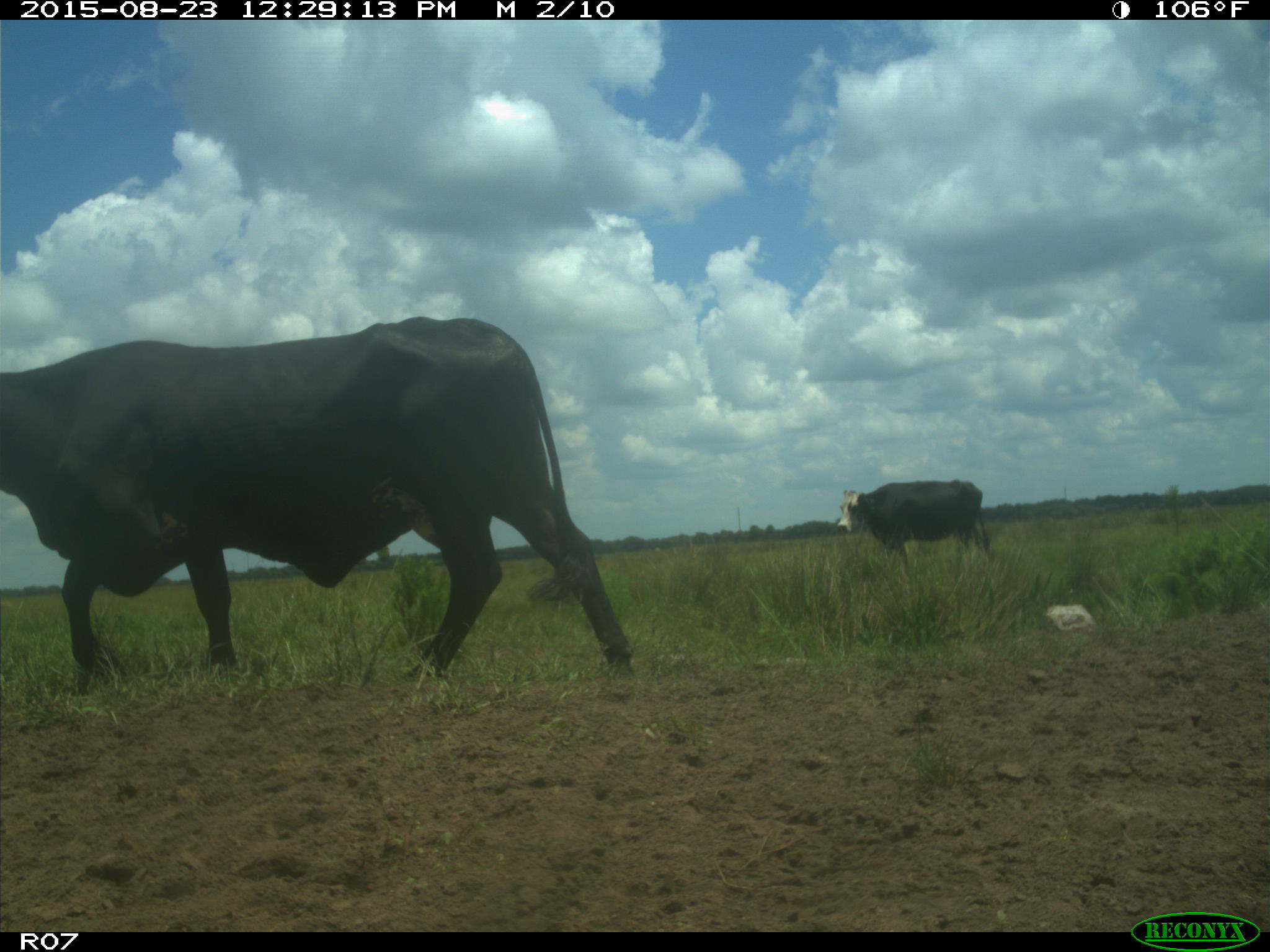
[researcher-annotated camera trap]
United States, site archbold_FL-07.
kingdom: Animalia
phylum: Chordata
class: Mammalia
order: Artiodactyla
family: Bovidae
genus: Bos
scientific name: Bos taurus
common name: domestic cow